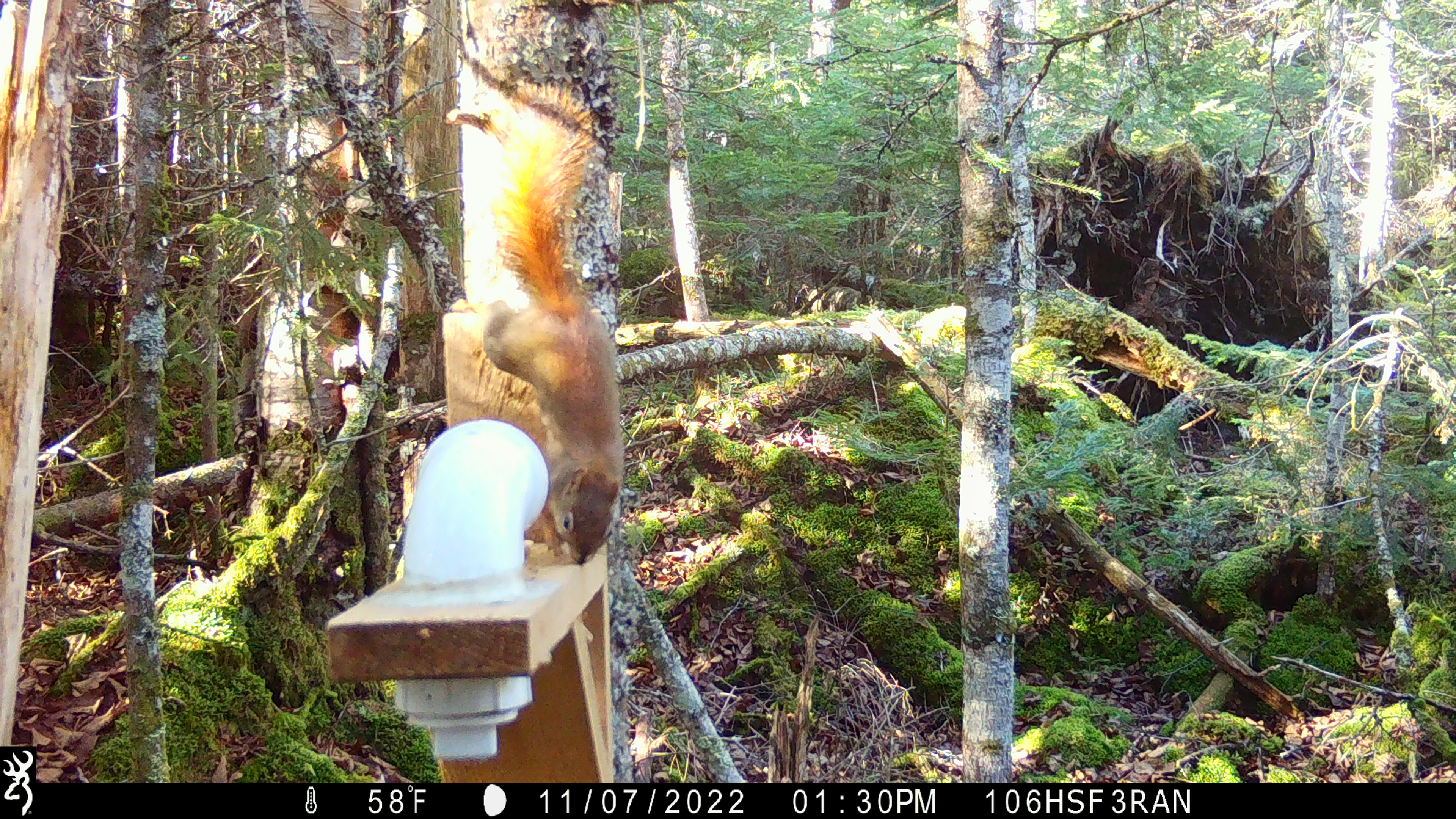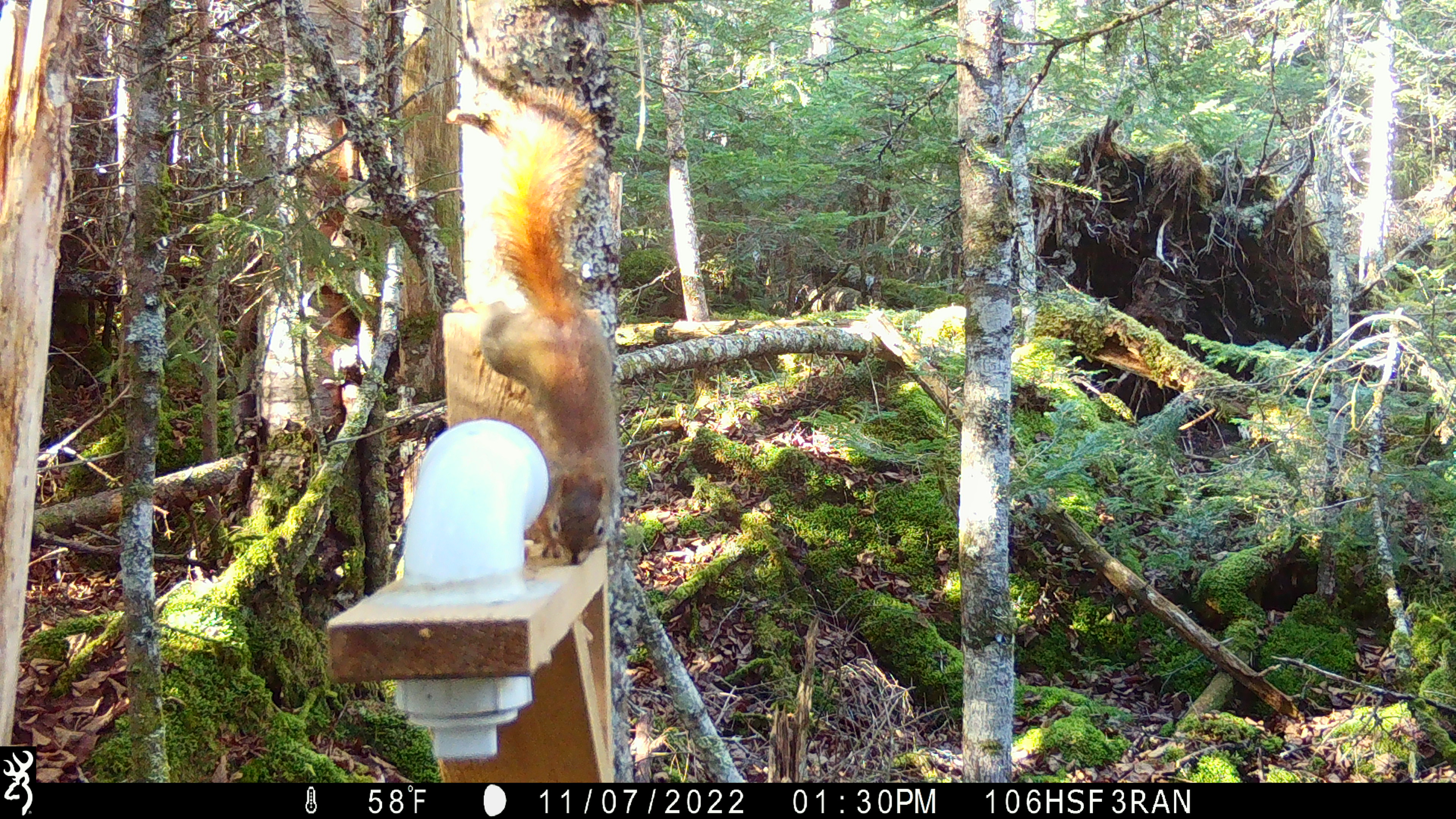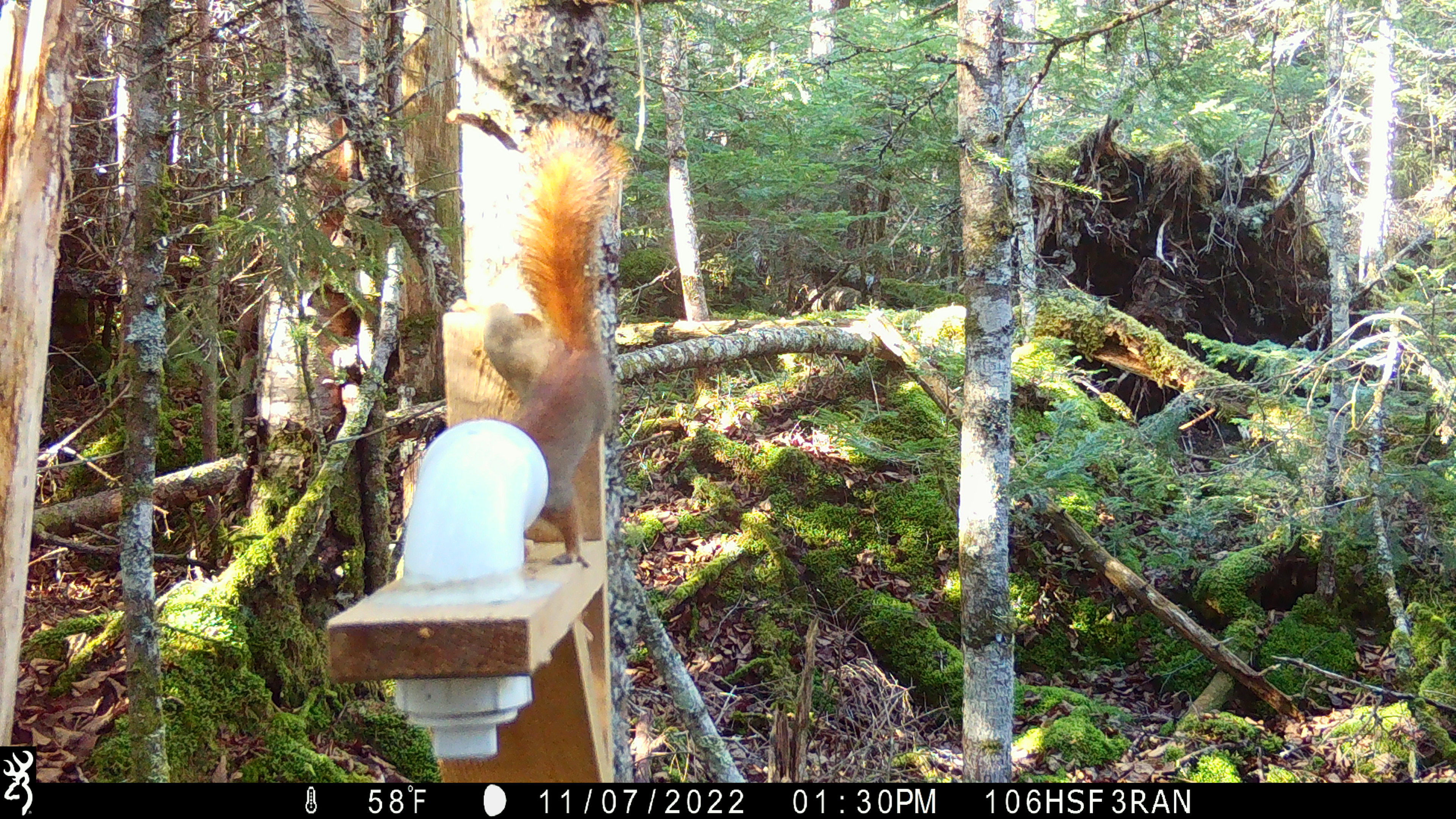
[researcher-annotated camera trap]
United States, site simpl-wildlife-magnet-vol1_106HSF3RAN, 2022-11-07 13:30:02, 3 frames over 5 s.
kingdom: Animalia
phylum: Chordata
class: Mammalia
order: Rodentia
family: Sciuridae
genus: Tamiasciurus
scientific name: Tamiasciurus hudsonicus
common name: red squirrel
Red squirrel (Tamiasciurus hudsonicus).